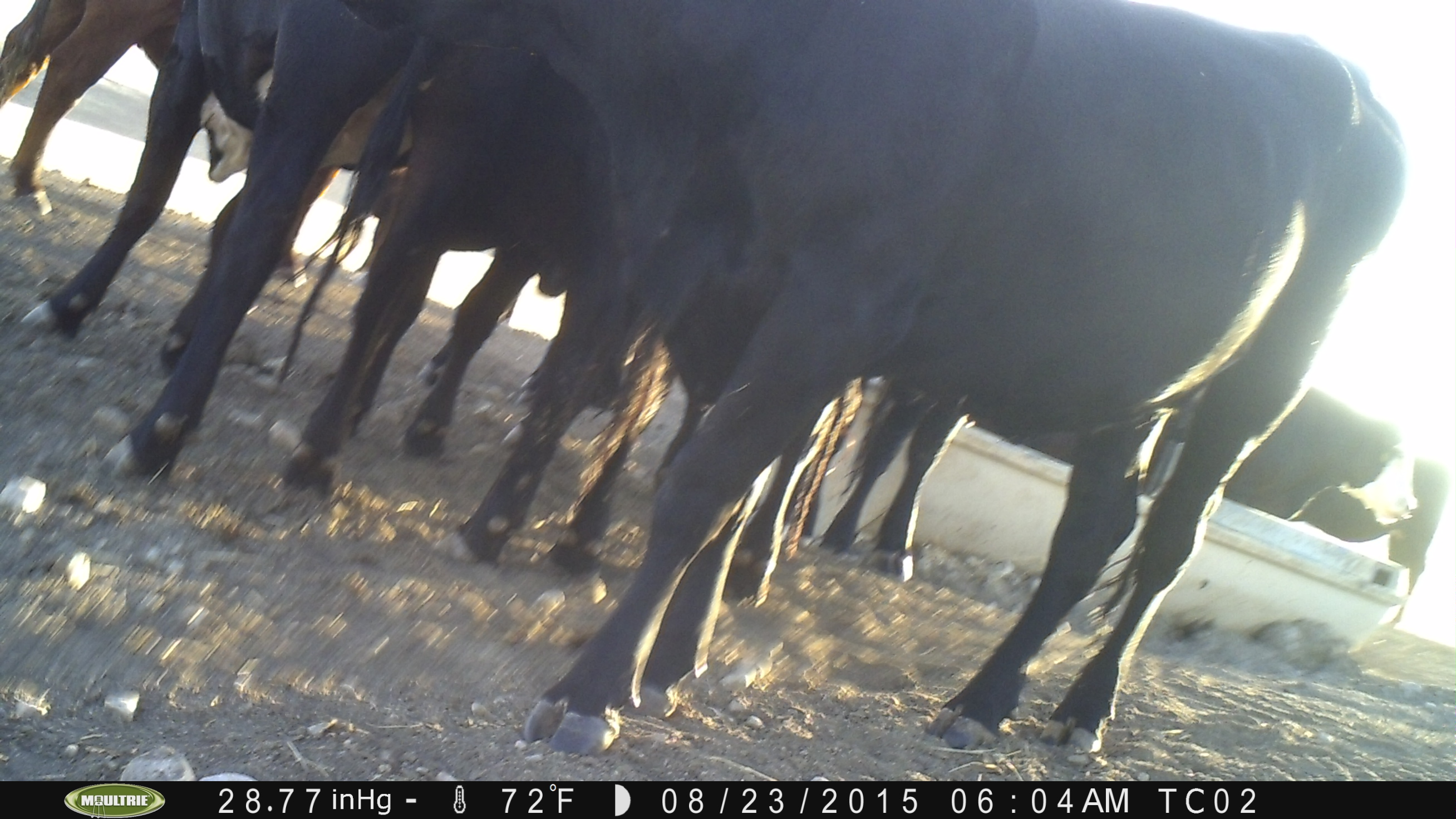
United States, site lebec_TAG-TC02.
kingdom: Animalia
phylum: Chordata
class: Mammalia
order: Artiodactyla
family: Bovidae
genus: Bos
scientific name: Bos taurus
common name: domestic cow